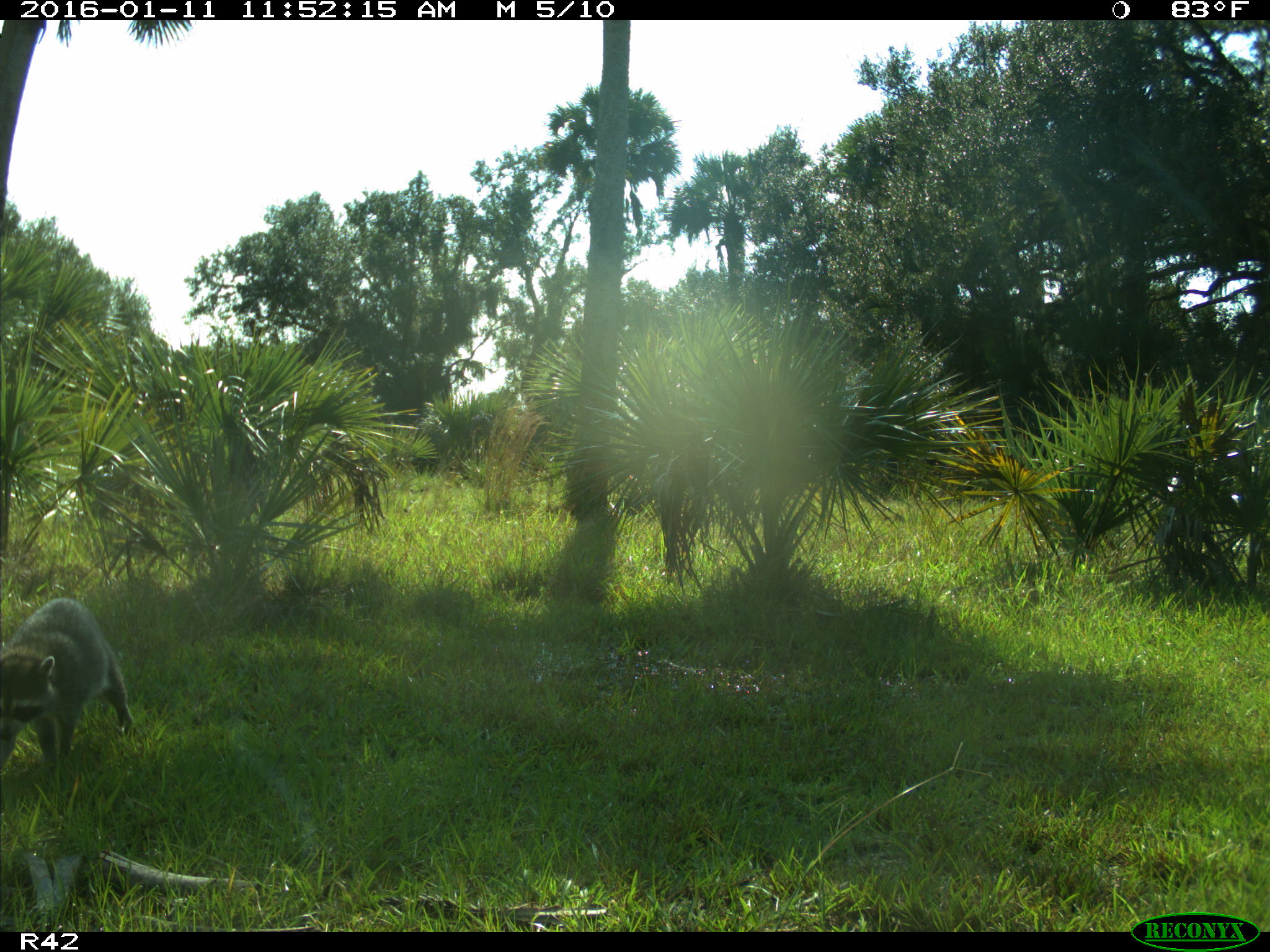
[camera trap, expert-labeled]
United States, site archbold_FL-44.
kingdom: Animalia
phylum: Chordata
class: Mammalia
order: Carnivora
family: Procyonidae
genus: Procyon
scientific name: Procyon lotor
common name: common raccoon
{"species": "Procyon lotor (common raccoon)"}